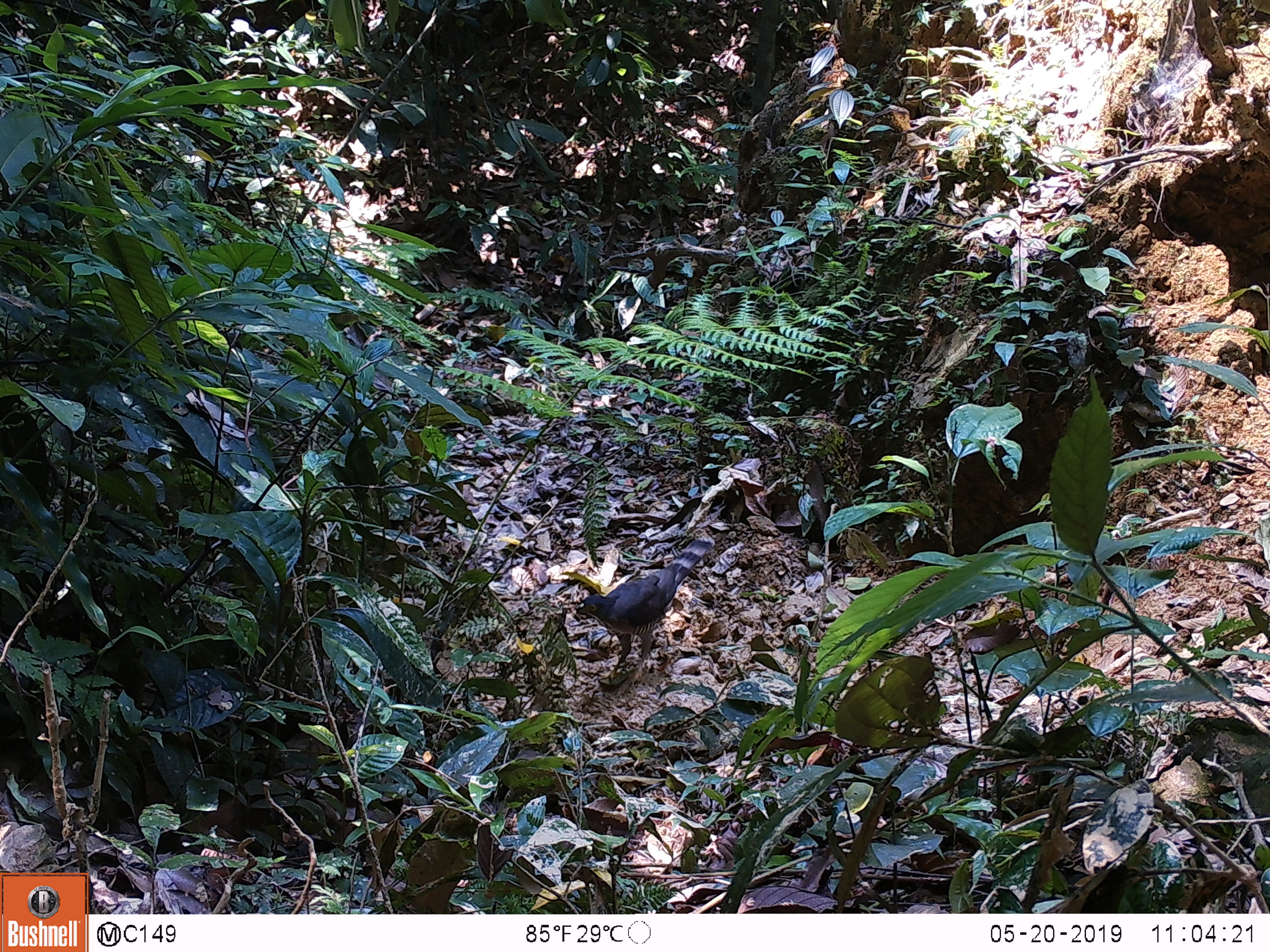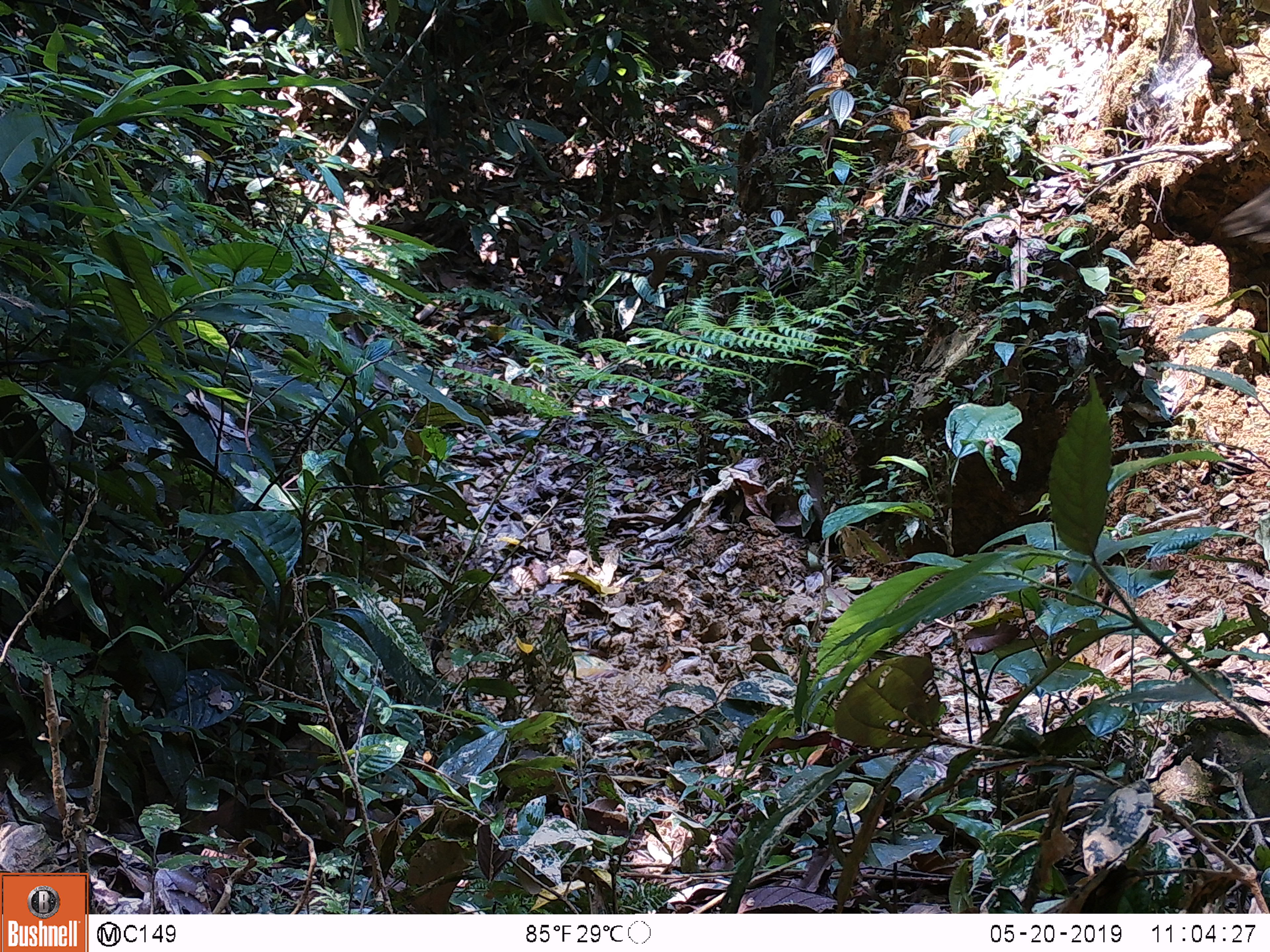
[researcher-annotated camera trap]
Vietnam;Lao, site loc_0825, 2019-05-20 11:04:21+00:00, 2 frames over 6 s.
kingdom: Animalia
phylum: Chordata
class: Aves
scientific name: Aves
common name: bird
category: unidentified bird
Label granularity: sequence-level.